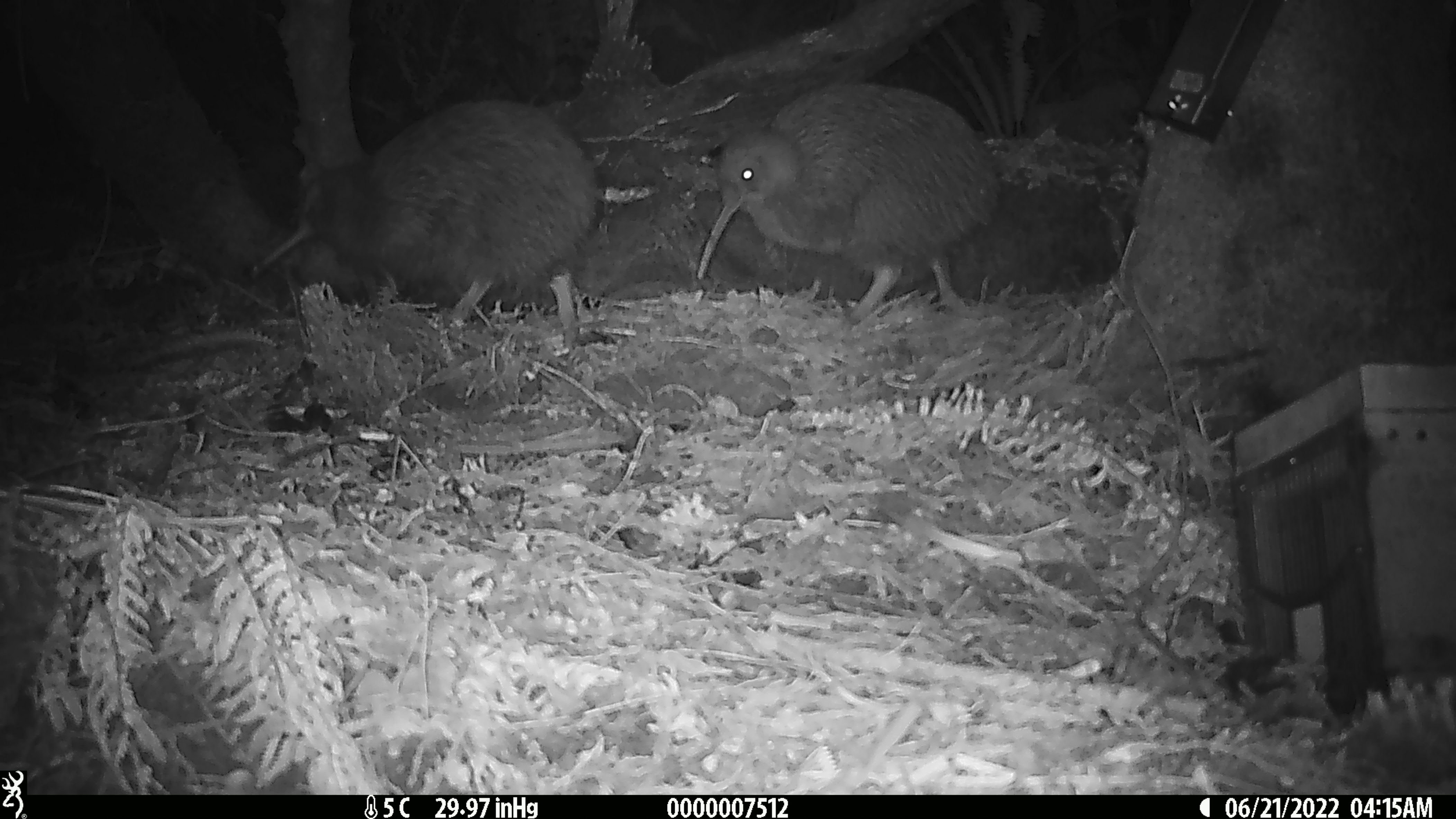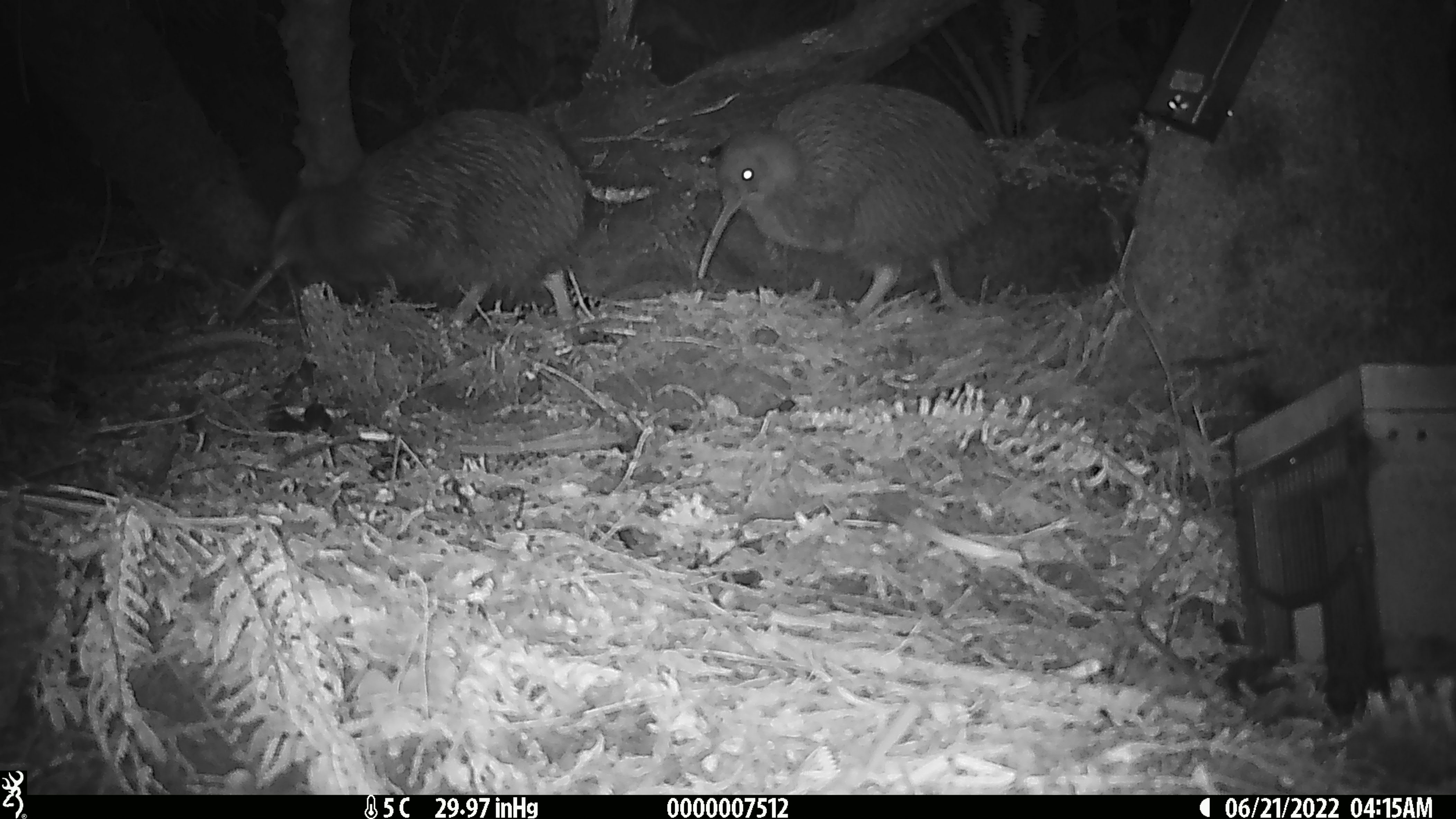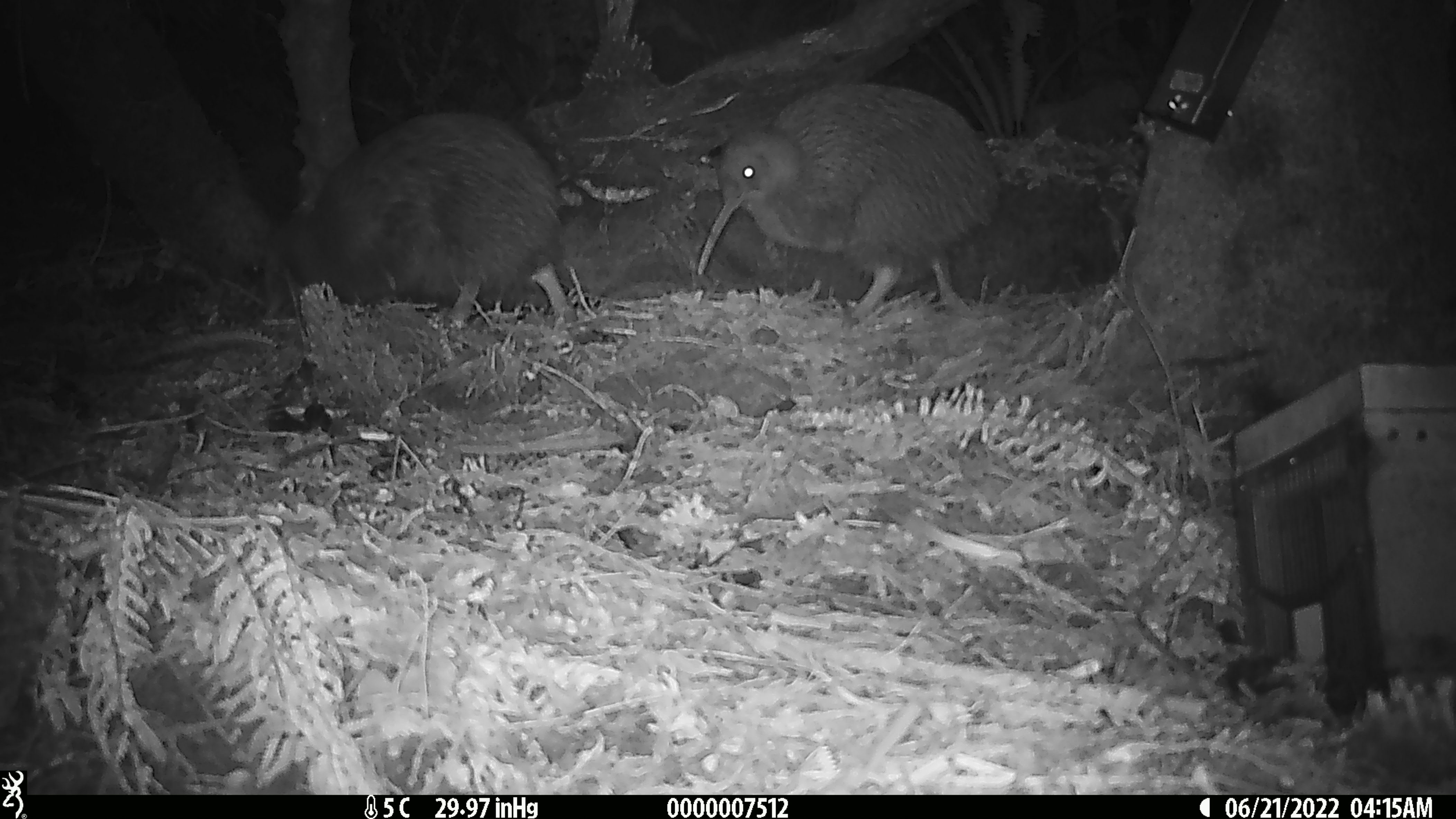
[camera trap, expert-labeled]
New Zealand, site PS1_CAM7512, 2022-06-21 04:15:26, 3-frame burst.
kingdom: Animalia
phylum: Chordata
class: Aves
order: Apterygiformes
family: Apterygidae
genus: Apteryx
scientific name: Apteryx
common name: kiwi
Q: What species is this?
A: Kiwi (Apteryx).